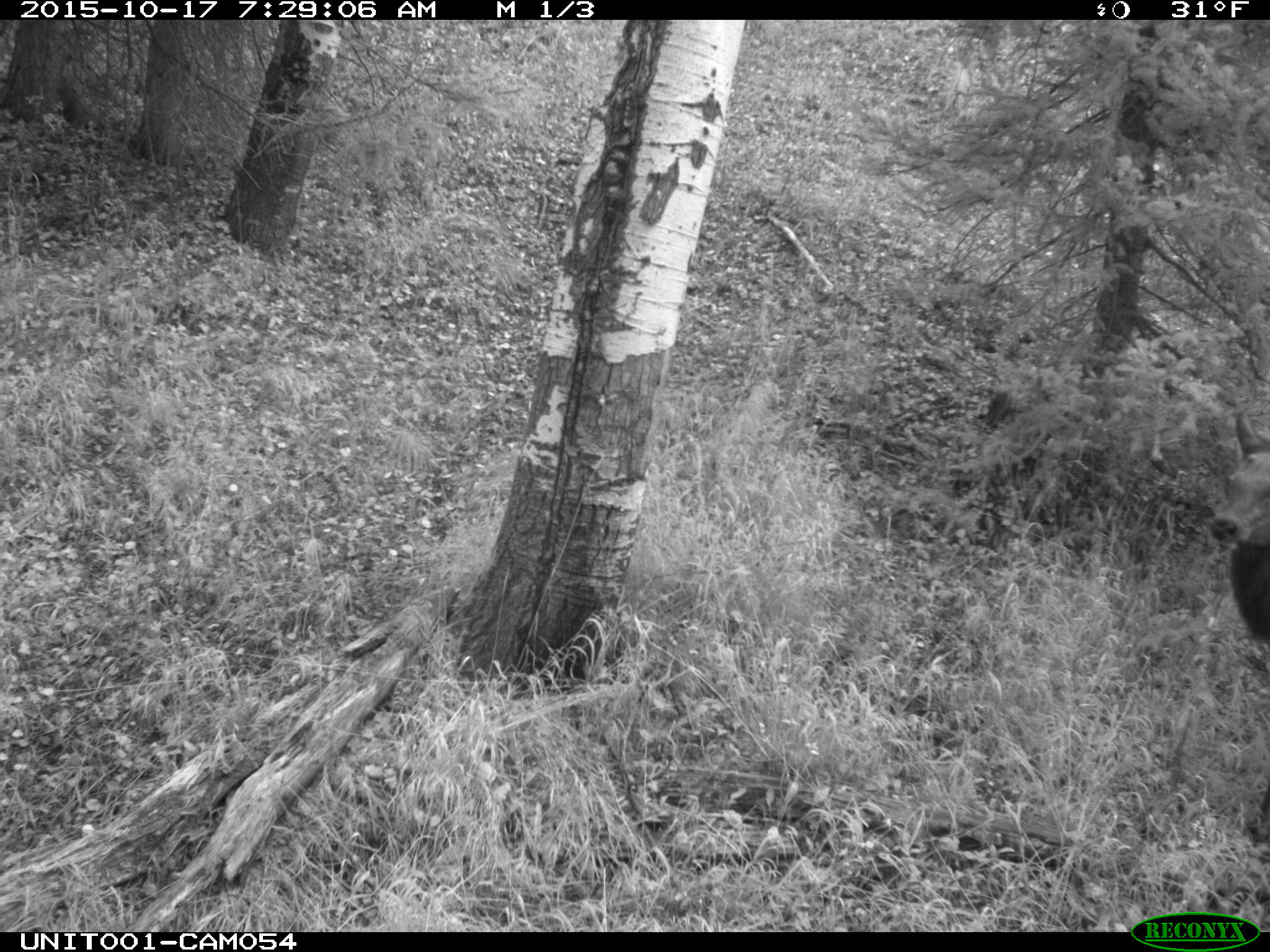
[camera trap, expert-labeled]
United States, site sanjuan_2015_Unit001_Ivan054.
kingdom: Animalia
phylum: Chordata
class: Mammalia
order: Artiodactyla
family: Cervidae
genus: Cervus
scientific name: Cervus elaphus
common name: red deer